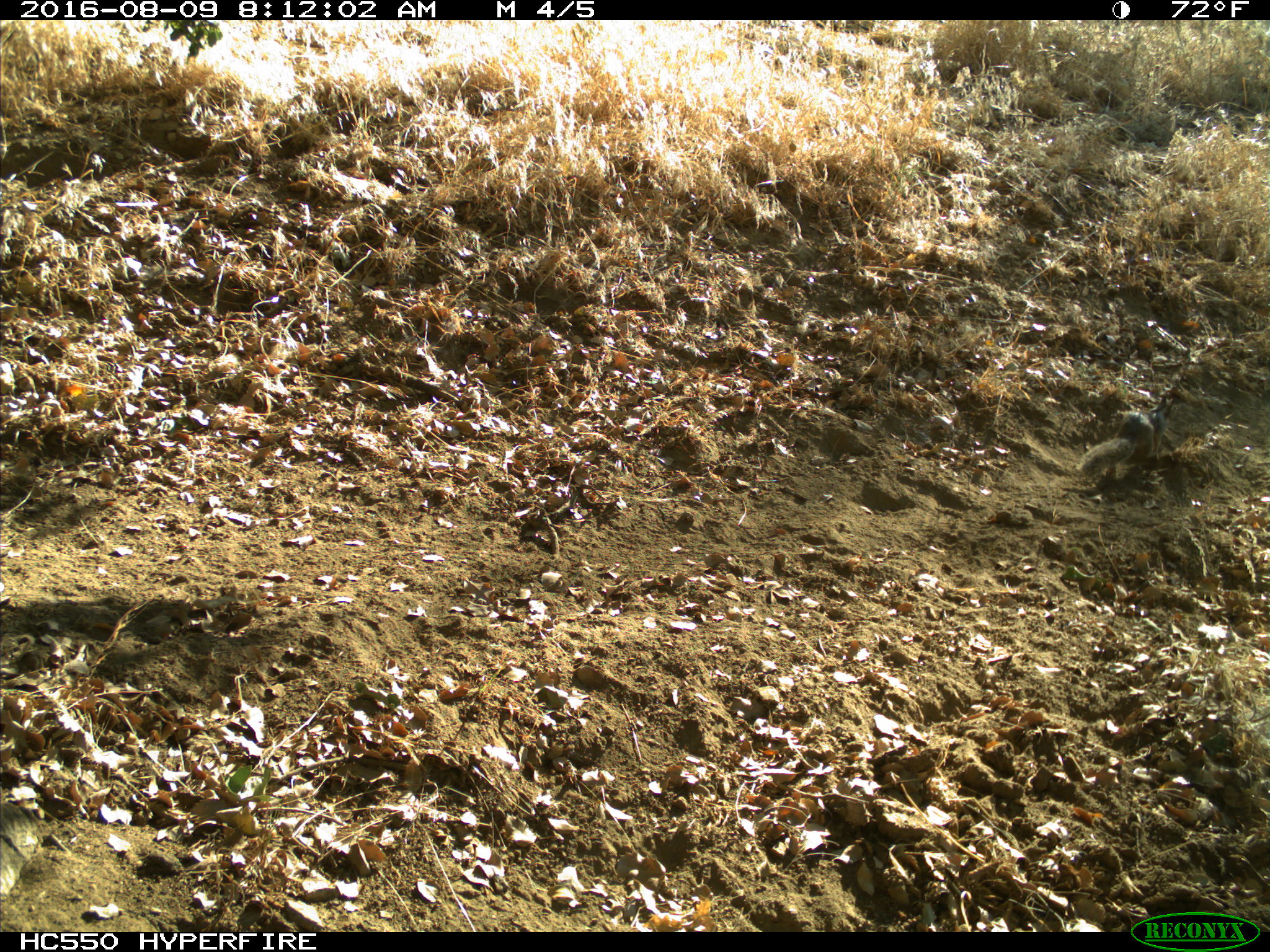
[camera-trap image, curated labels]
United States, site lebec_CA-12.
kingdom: Animalia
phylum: Chordata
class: Mammalia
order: Rodentia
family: Sciuridae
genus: Otospermophilus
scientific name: Otospermophilus beecheyi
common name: california ground squirrel